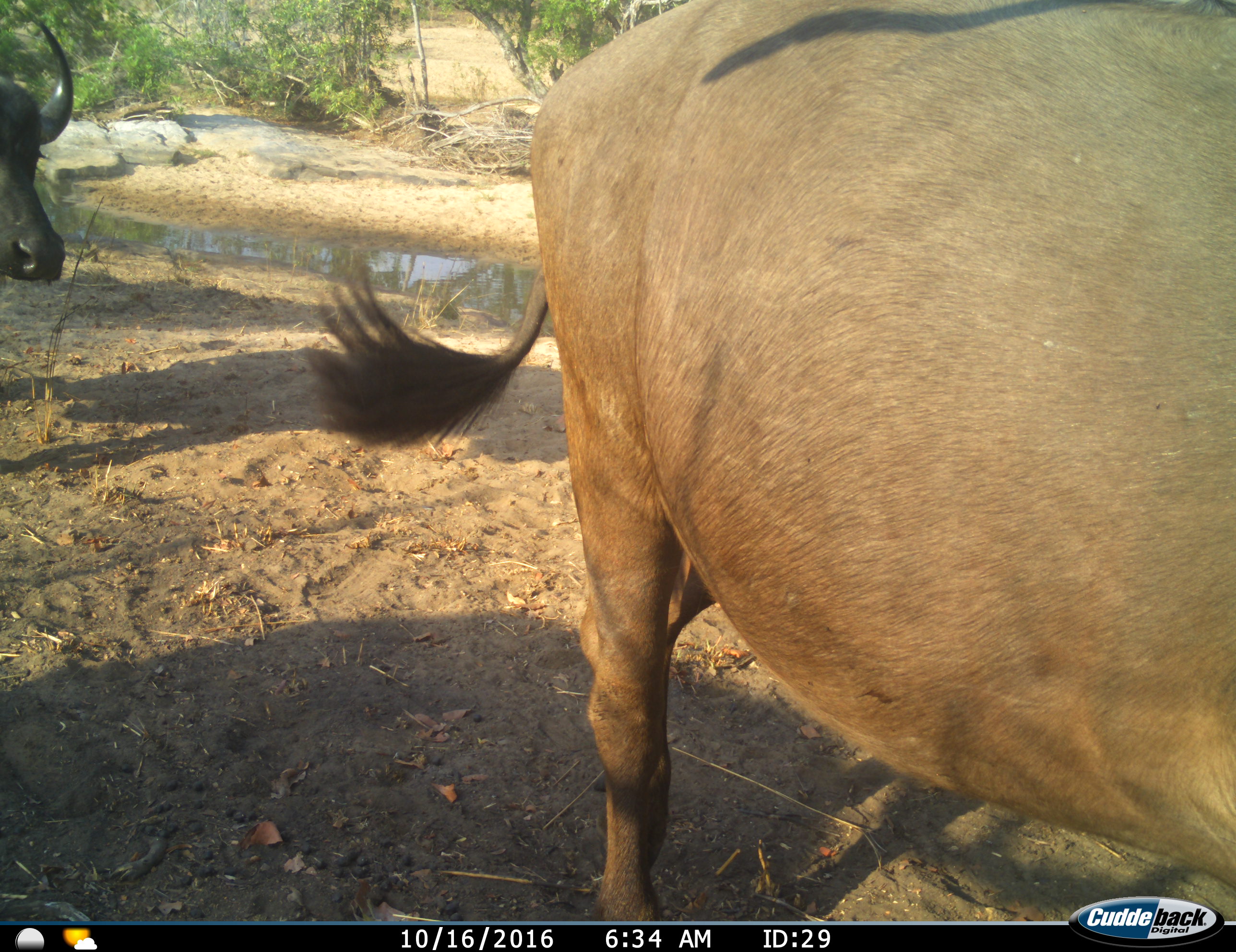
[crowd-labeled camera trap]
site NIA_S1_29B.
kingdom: Animalia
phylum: Chordata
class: Mammalia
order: Artiodactyla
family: Bovidae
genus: Syncerus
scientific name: Syncerus caffer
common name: african buffalo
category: buffalo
Buffalo (african buffalo) (Syncerus caffer), count 2. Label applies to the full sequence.